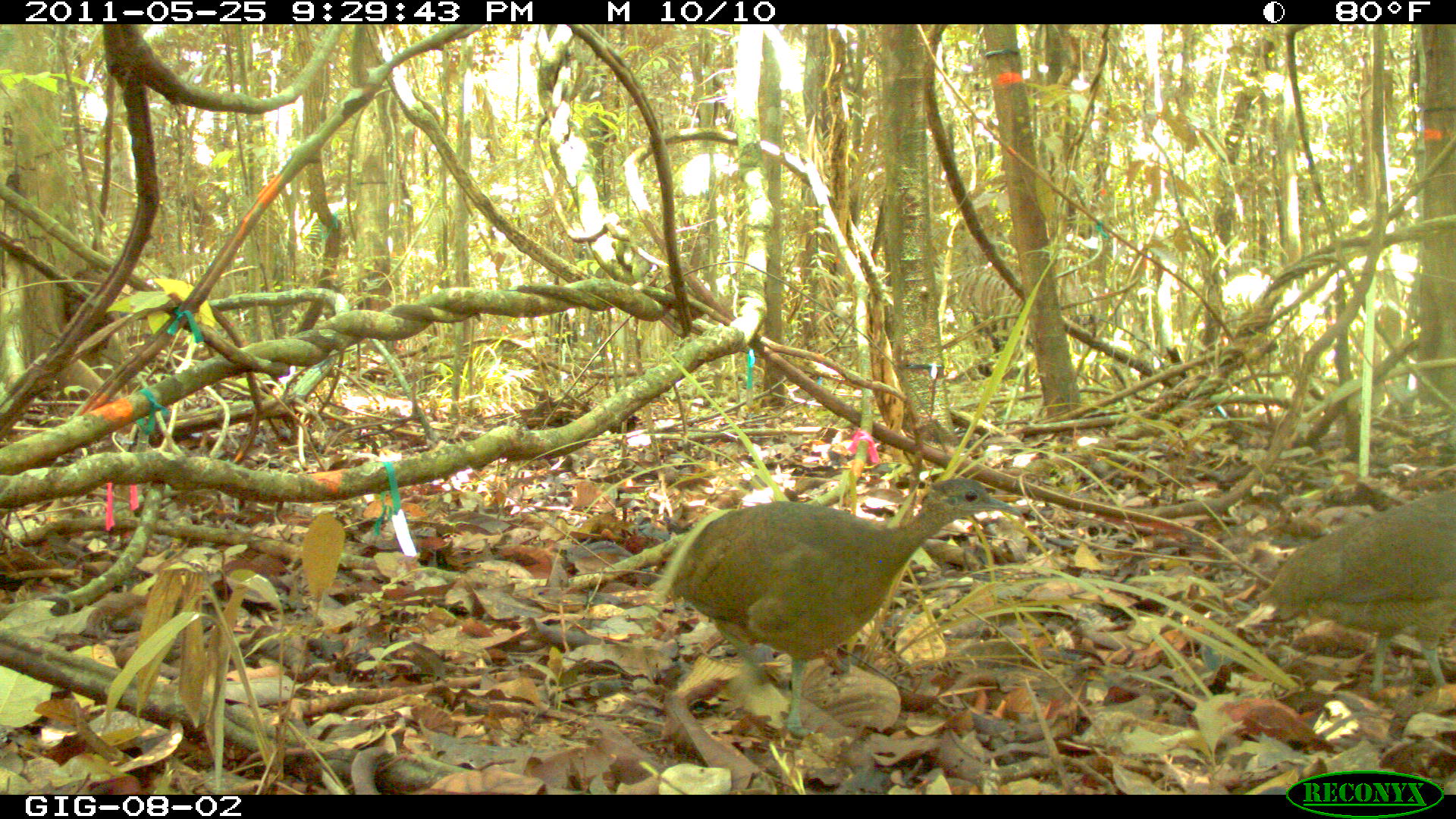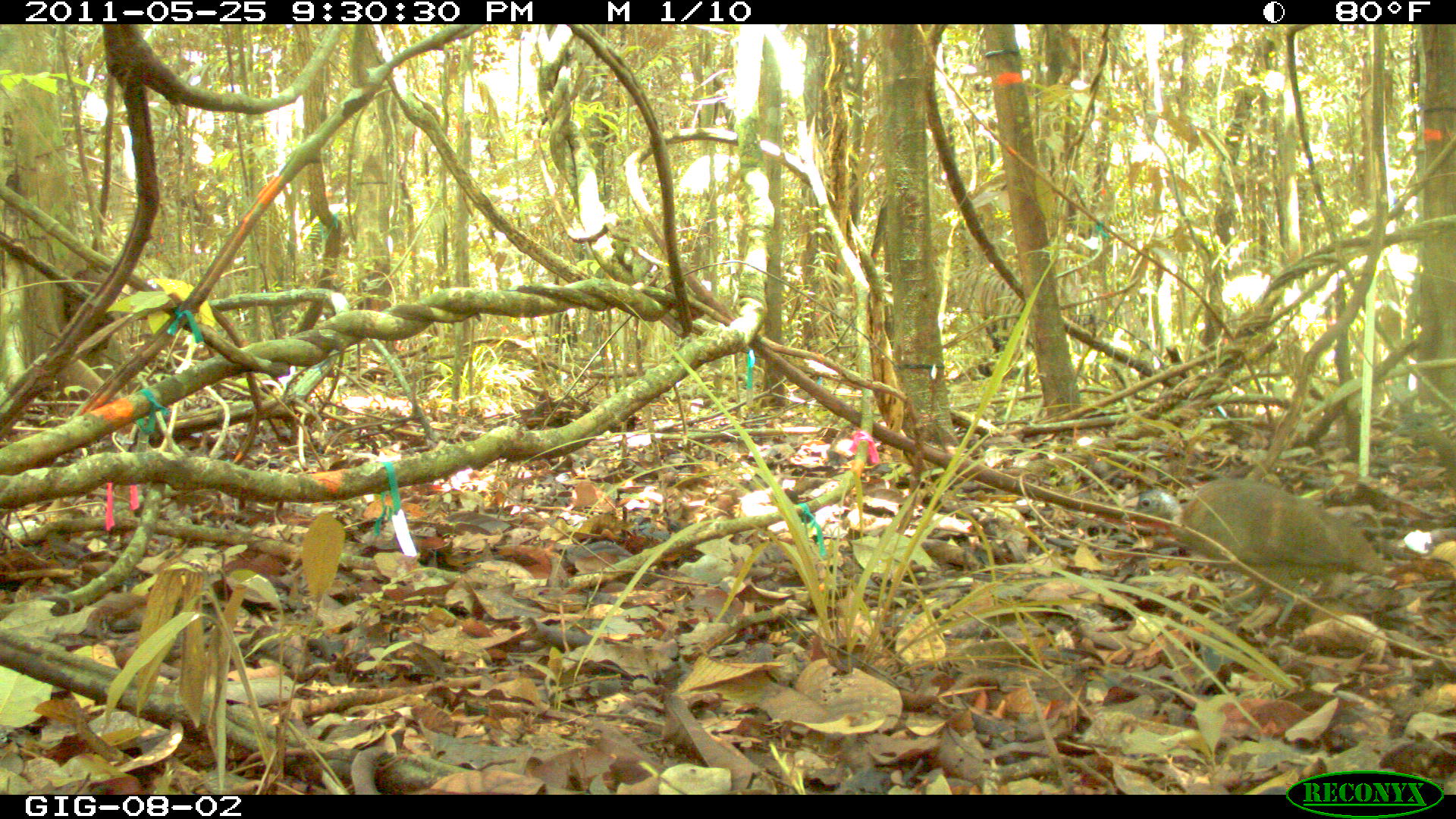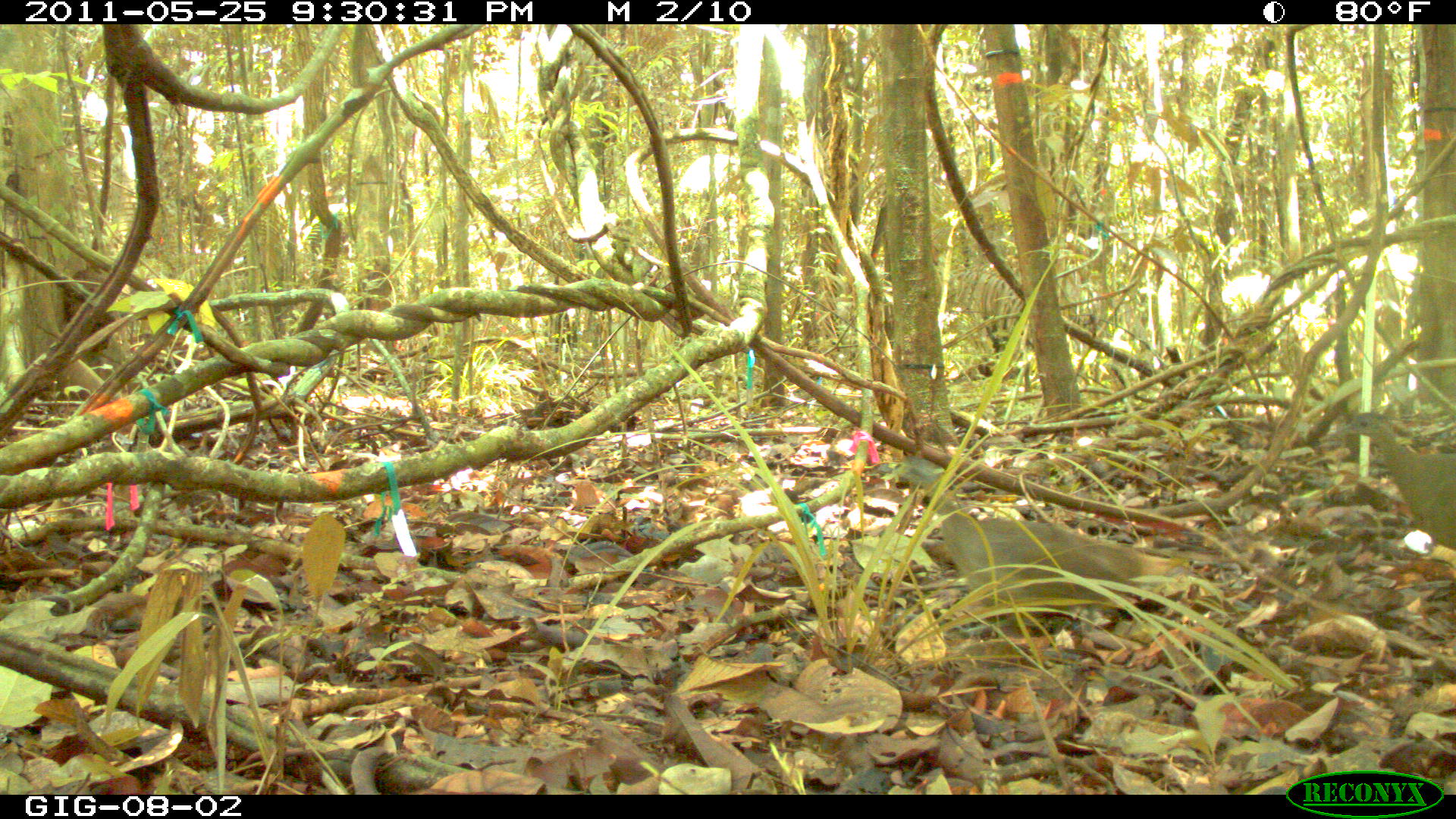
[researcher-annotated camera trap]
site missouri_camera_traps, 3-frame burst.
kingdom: Animalia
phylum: Chordata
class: Aves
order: Tinamiformes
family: Tinamidae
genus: Tinamus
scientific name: Tinamus major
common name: great tinamou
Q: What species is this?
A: Great tinamou (Tinamus major).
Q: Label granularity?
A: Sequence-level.